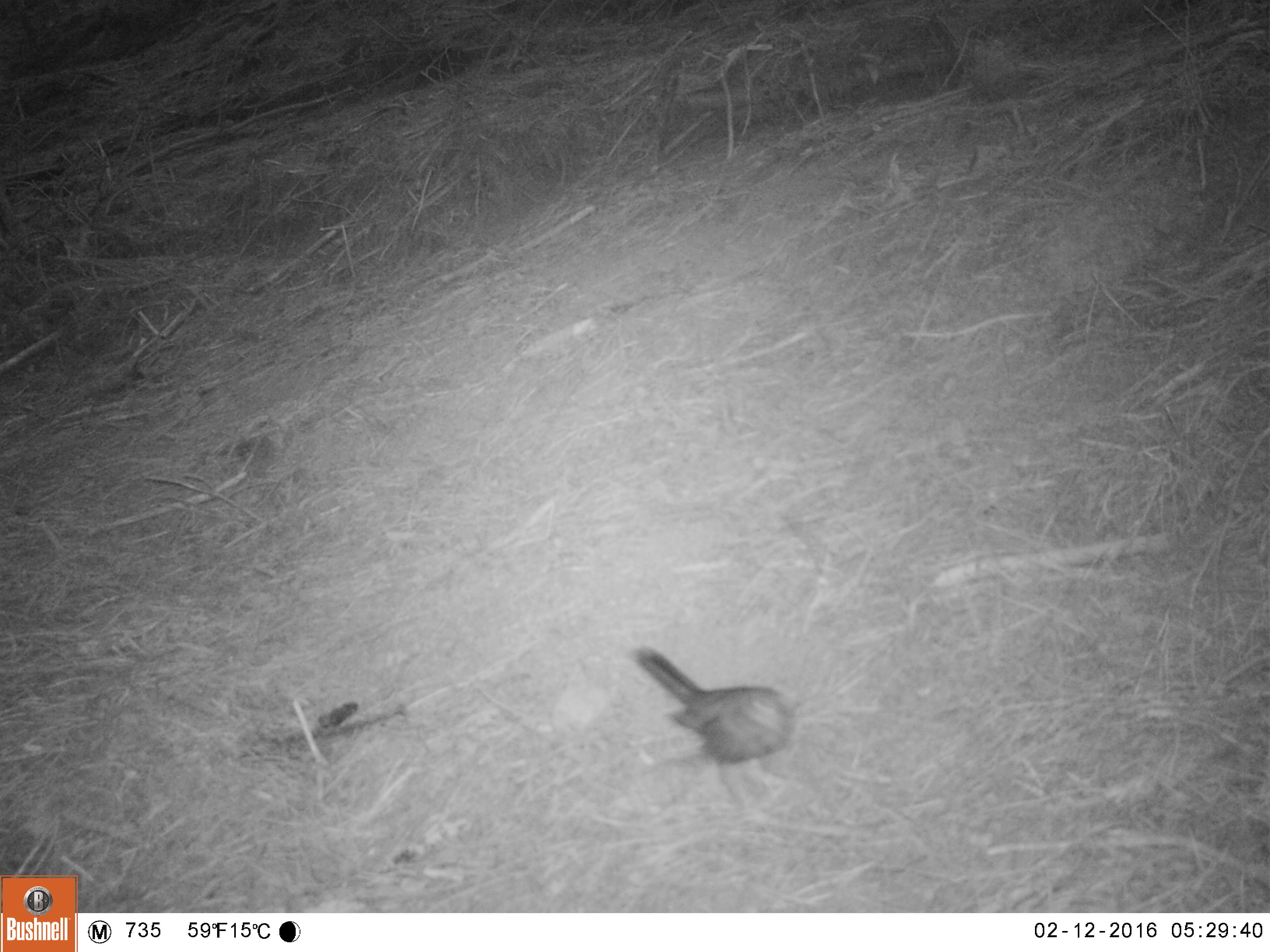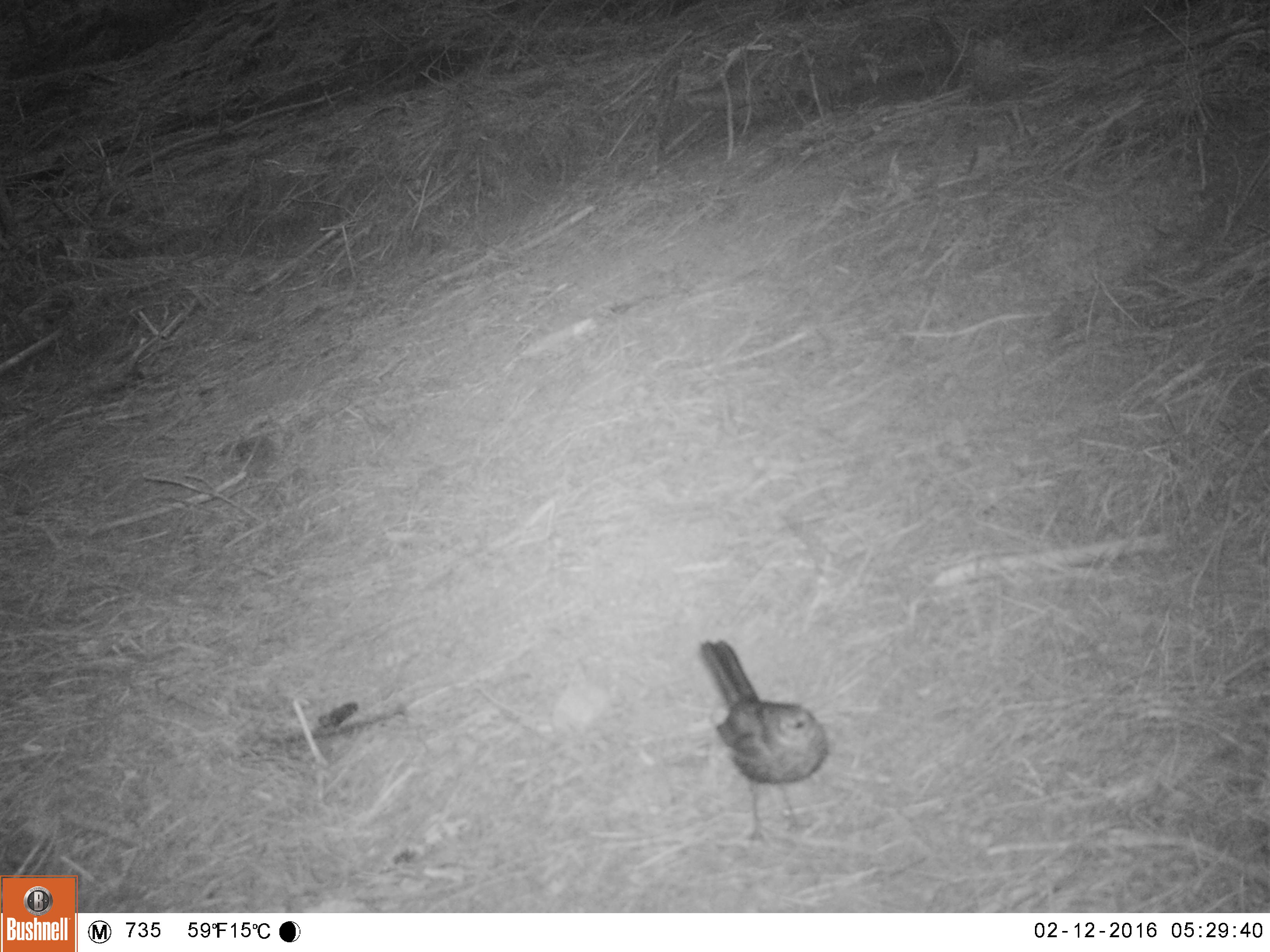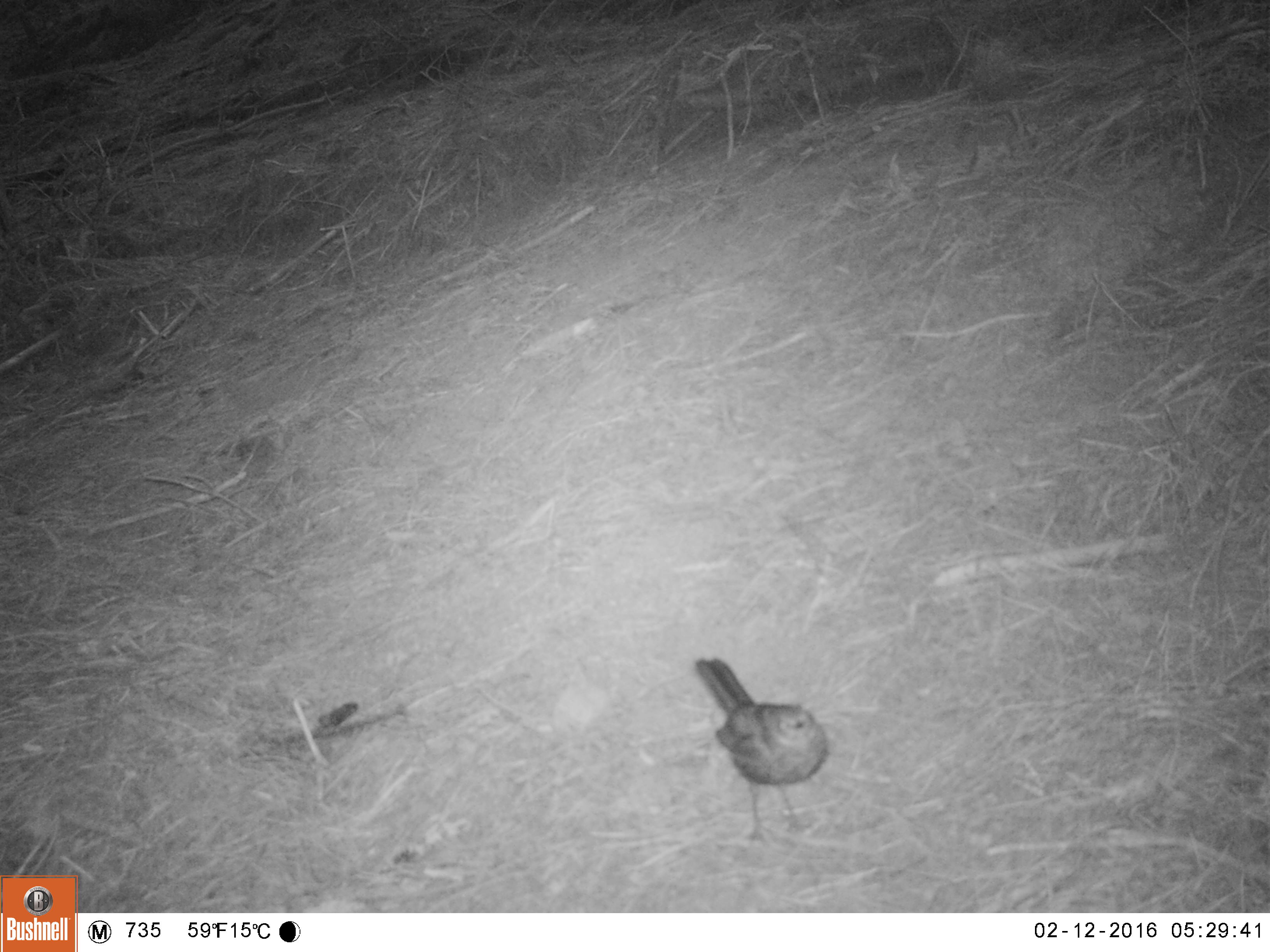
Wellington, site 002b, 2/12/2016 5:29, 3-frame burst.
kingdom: Animalia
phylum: Chordata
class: Aves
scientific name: Aves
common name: bird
Bird (Aves).